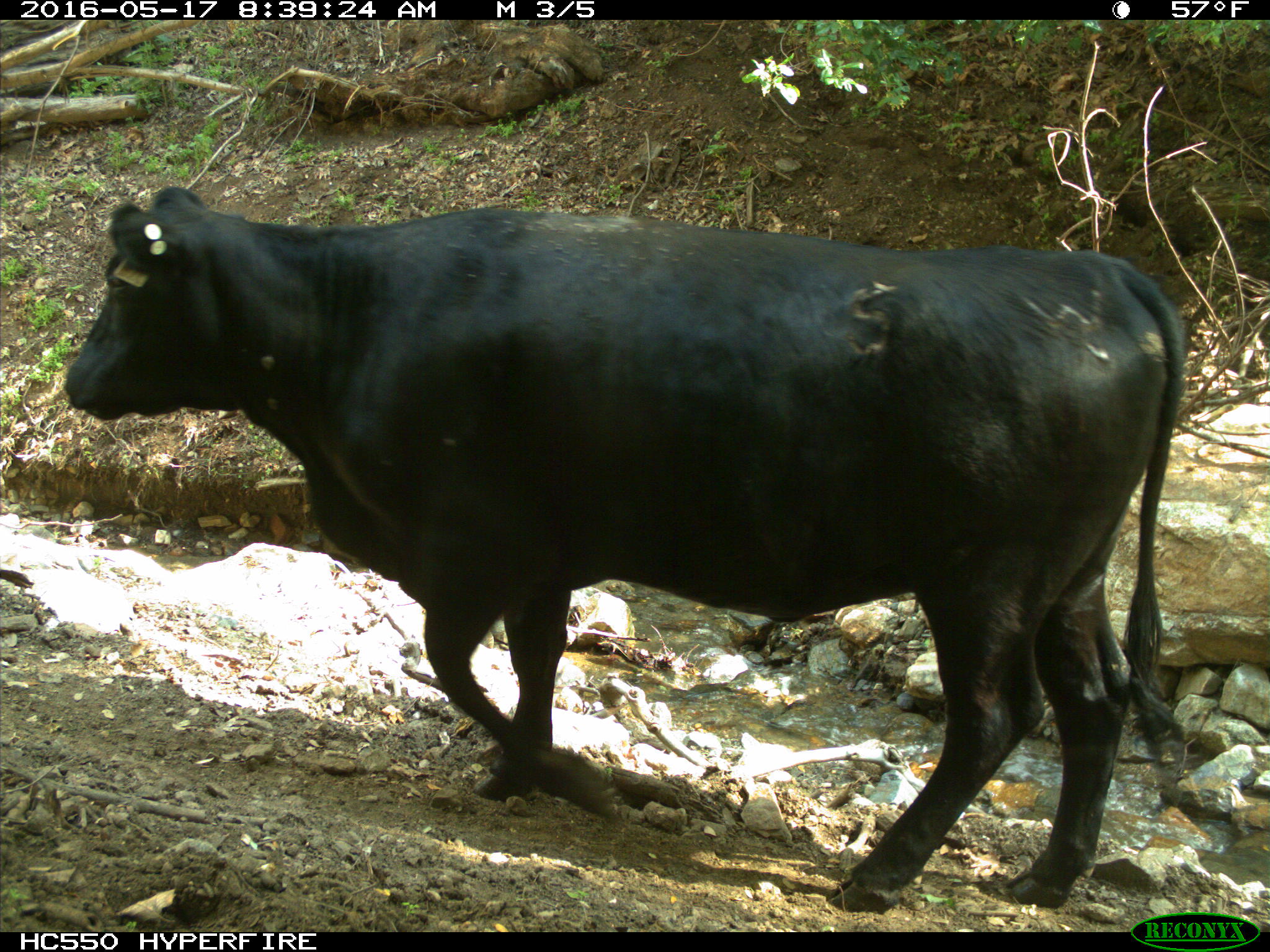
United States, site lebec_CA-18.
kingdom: Animalia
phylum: Chordata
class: Mammalia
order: Artiodactyla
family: Bovidae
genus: Bos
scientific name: Bos taurus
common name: domestic cow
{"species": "Bos taurus (domestic cow)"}